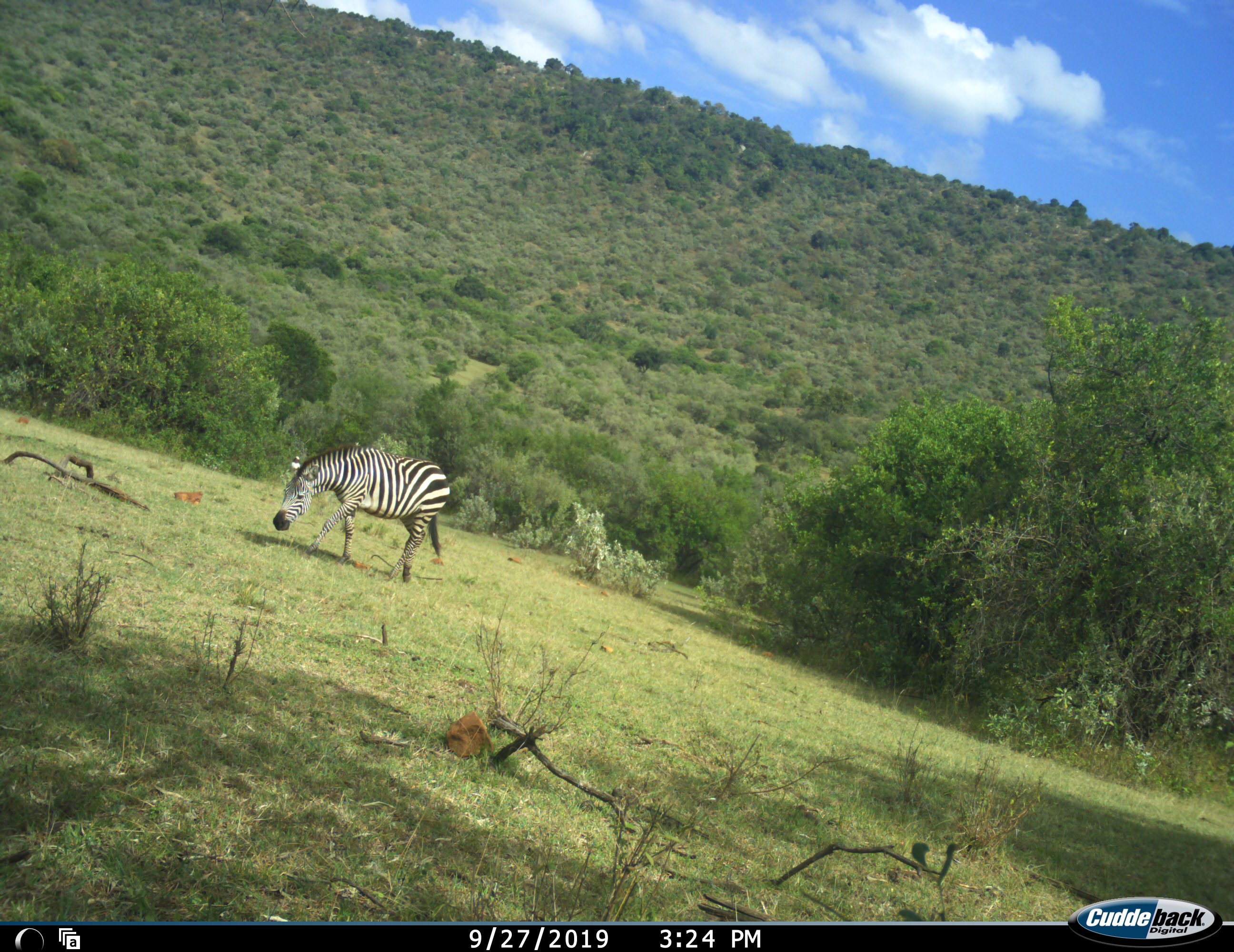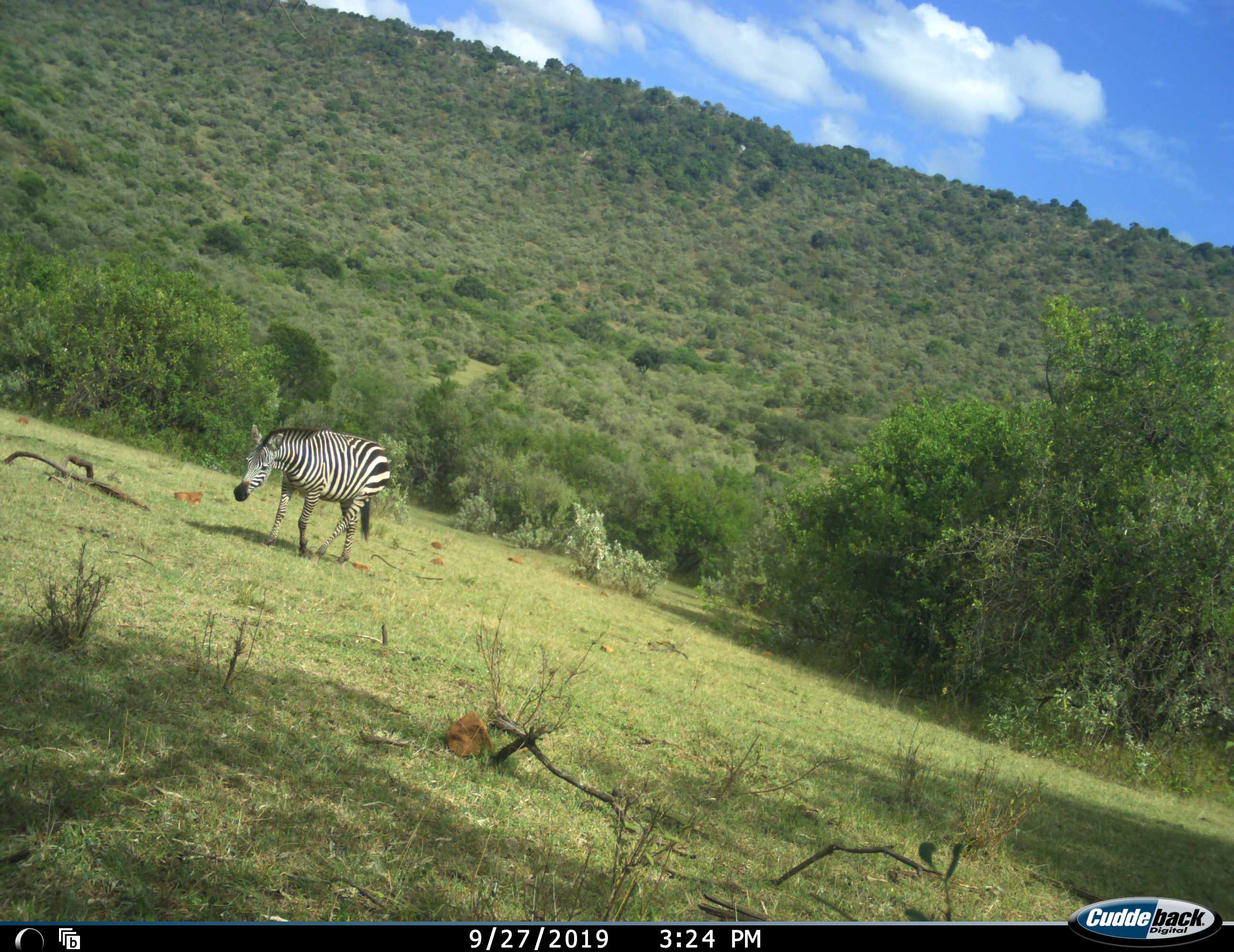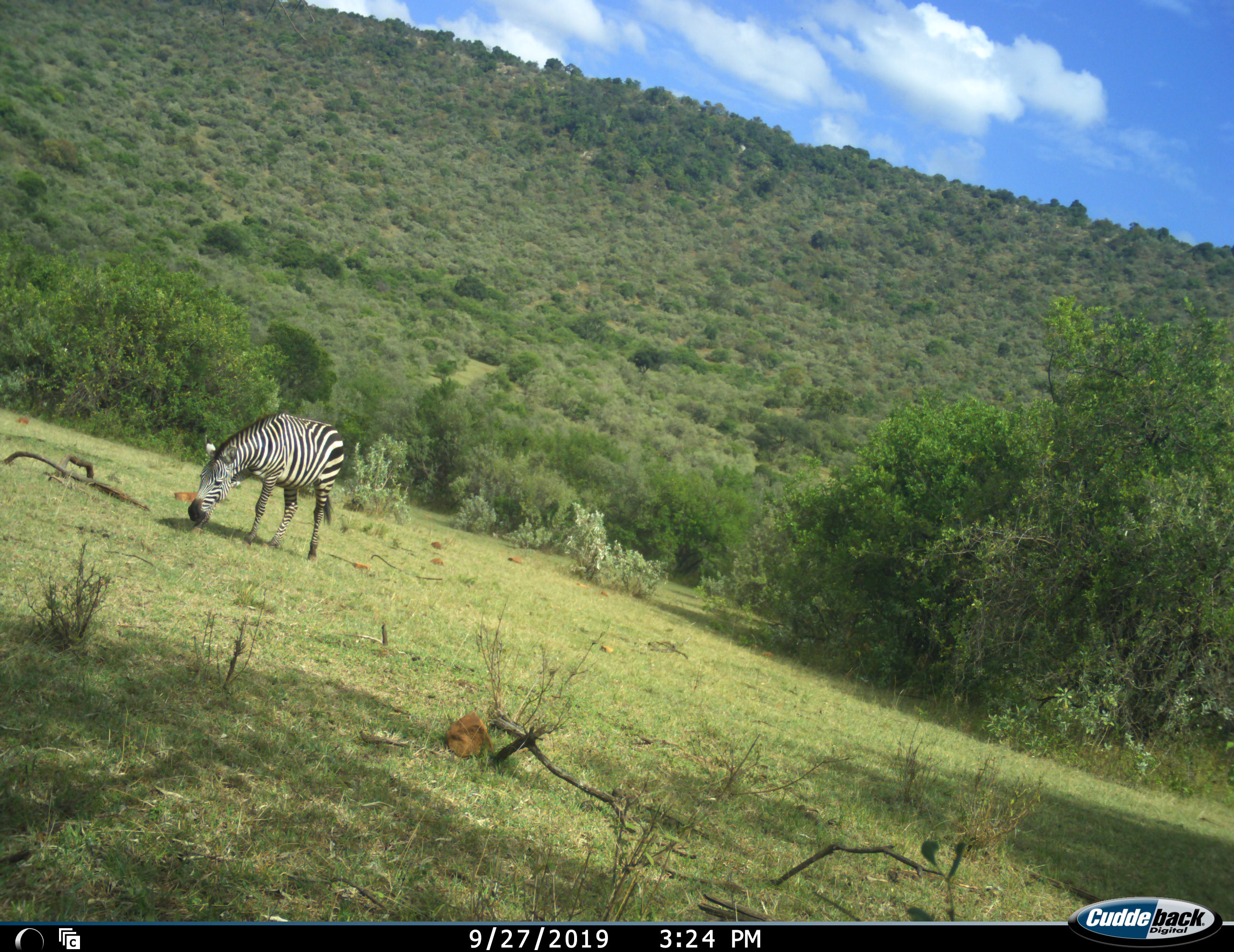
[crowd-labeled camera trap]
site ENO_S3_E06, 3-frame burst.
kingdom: Animalia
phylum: Chordata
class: Mammalia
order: Perissodactyla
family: Equidae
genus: Equus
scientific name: Equus quagga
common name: plains zebra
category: zebraplains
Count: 1.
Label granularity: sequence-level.